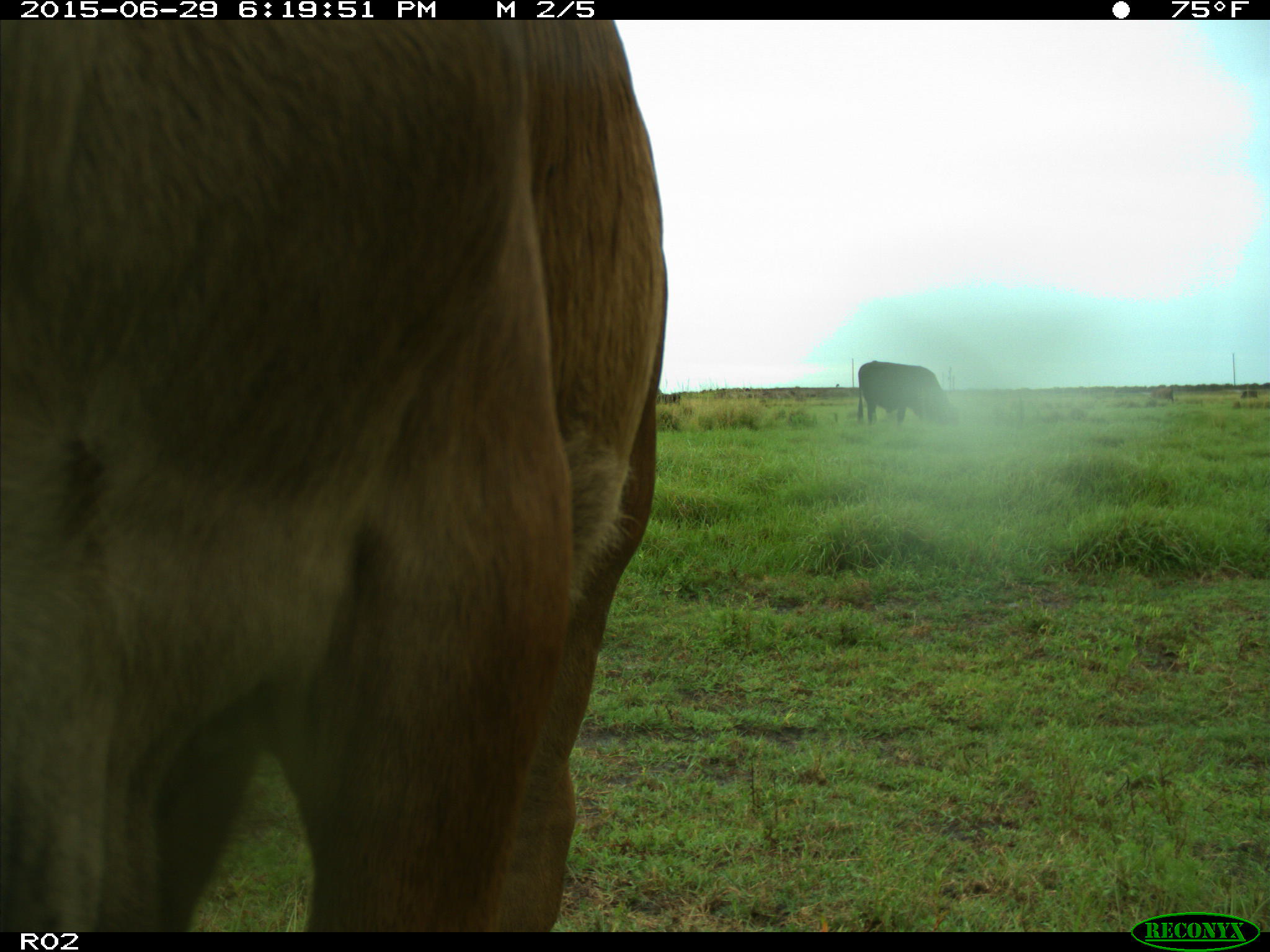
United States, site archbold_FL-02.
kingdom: Animalia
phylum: Chordata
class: Mammalia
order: Artiodactyla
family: Bovidae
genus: Bos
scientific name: Bos taurus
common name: domestic cow